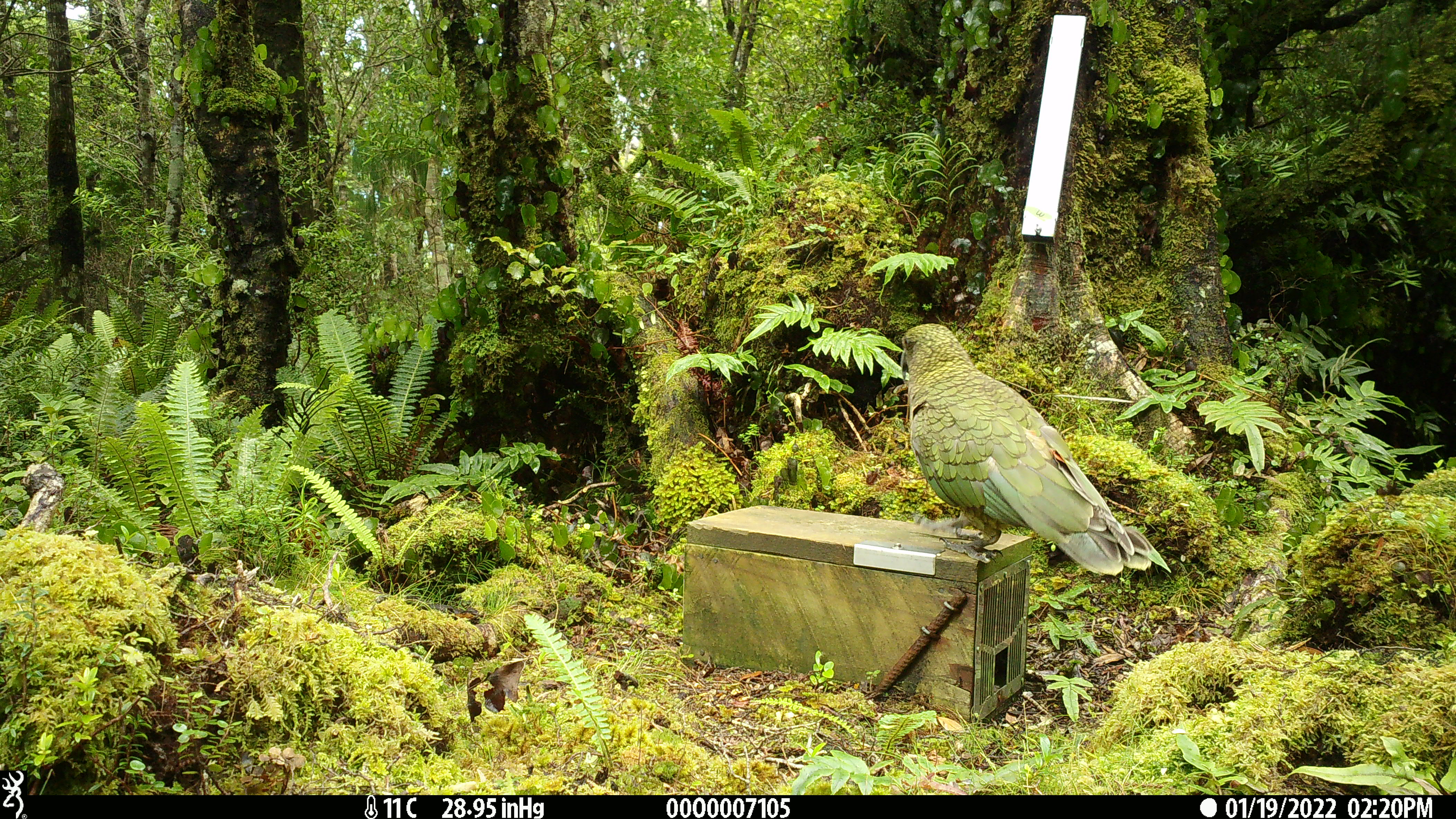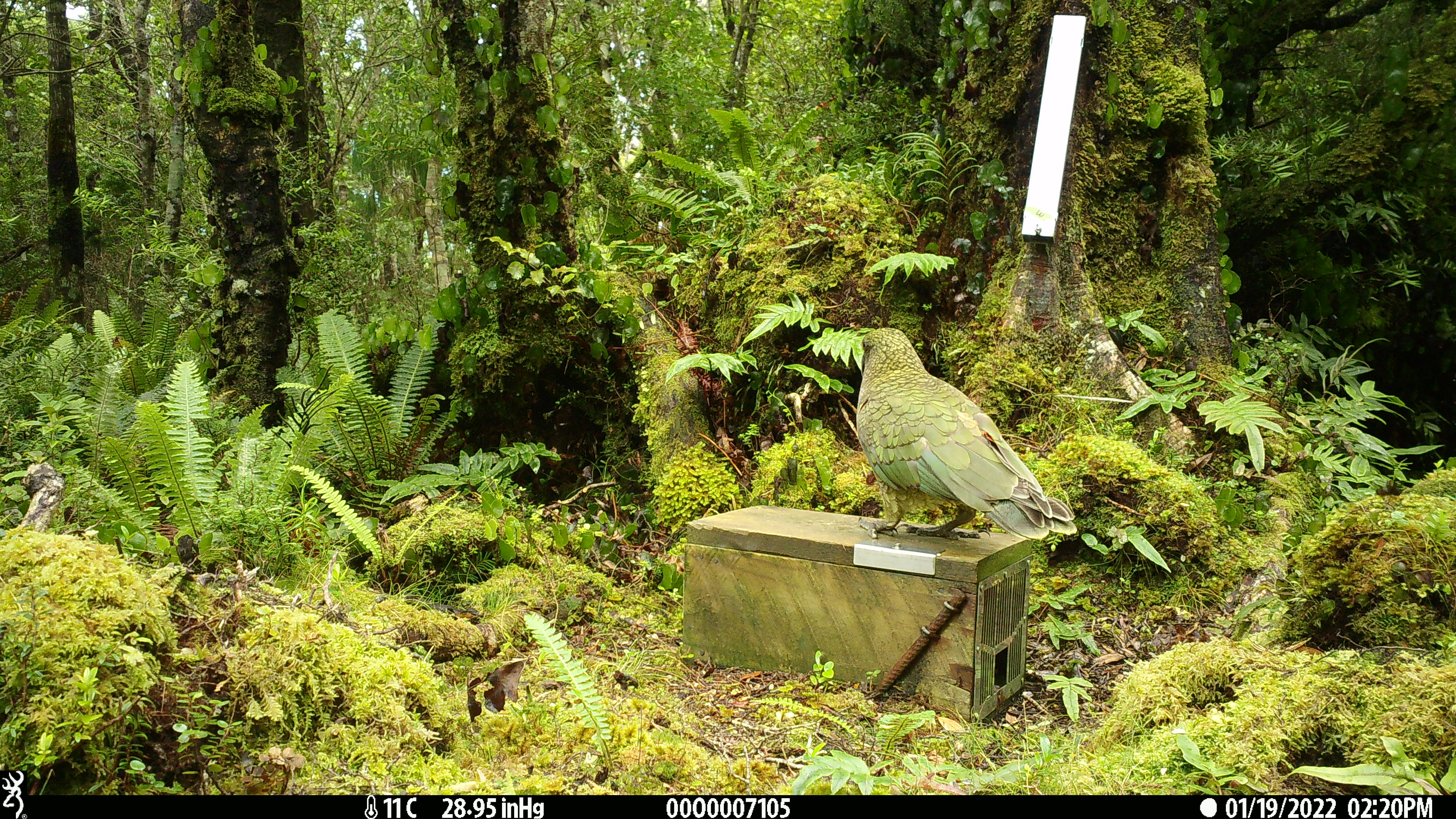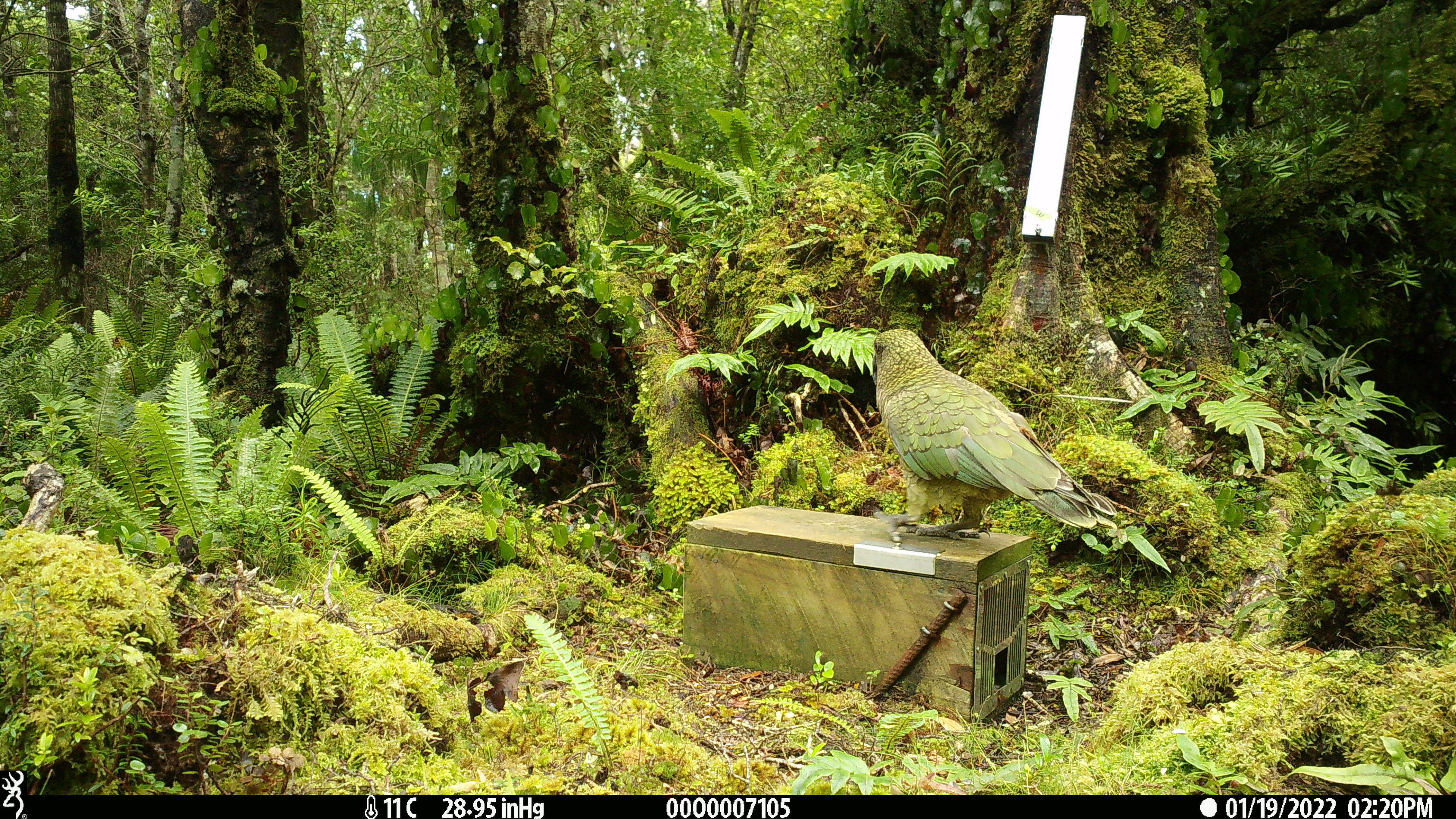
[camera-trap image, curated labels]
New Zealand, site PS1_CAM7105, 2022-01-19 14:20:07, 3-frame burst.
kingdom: Animalia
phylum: Chordata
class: Aves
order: Psittaciformes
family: Strigopidae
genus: Nestor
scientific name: Nestor notabilis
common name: kea